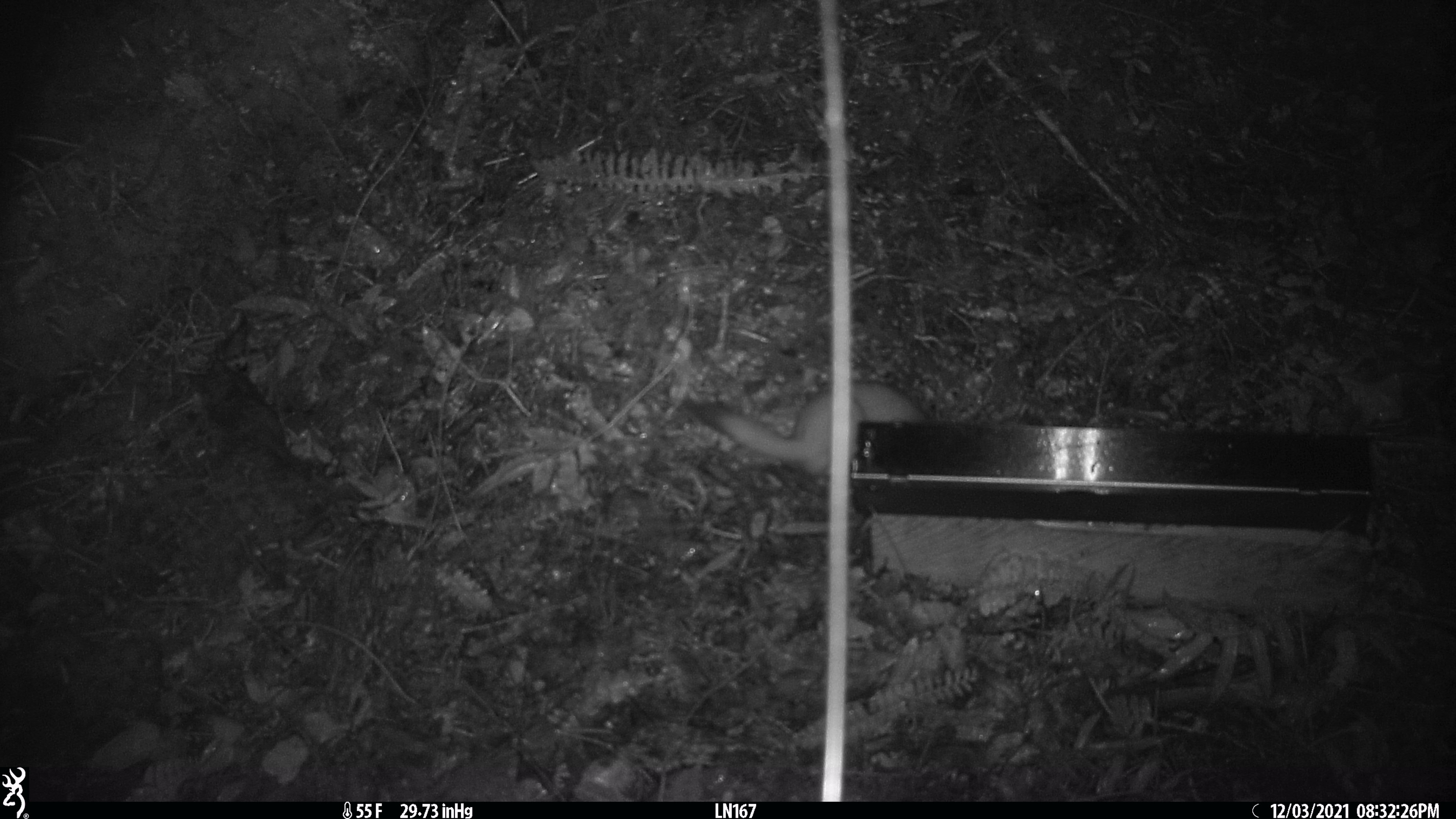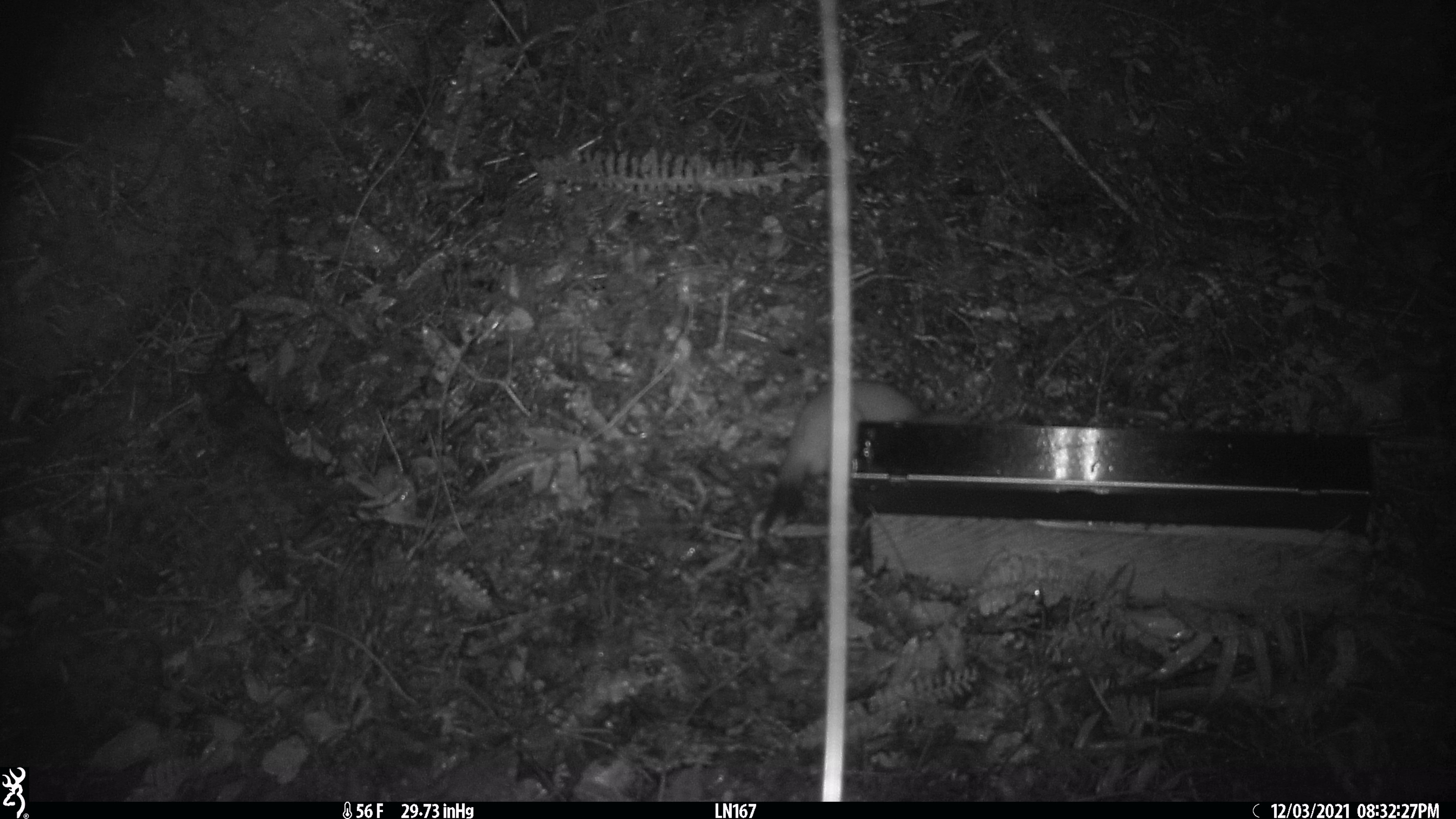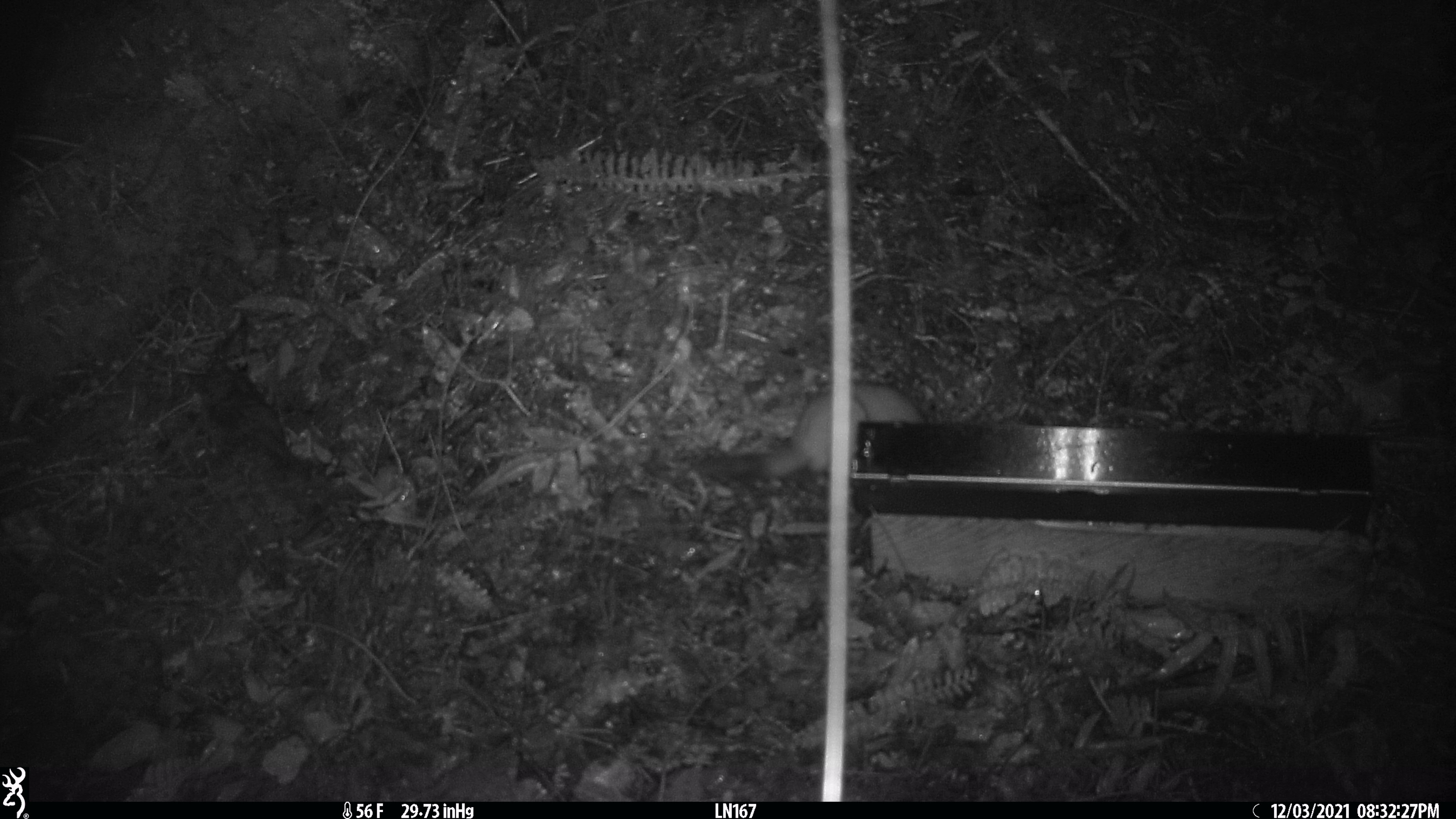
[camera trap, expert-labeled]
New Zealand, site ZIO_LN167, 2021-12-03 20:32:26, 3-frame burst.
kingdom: Animalia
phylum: Chordata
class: Mammalia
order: Carnivora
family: Mustelidae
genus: Mustela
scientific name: Mustela erminea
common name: stoat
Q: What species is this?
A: Stoat (Mustela erminea).